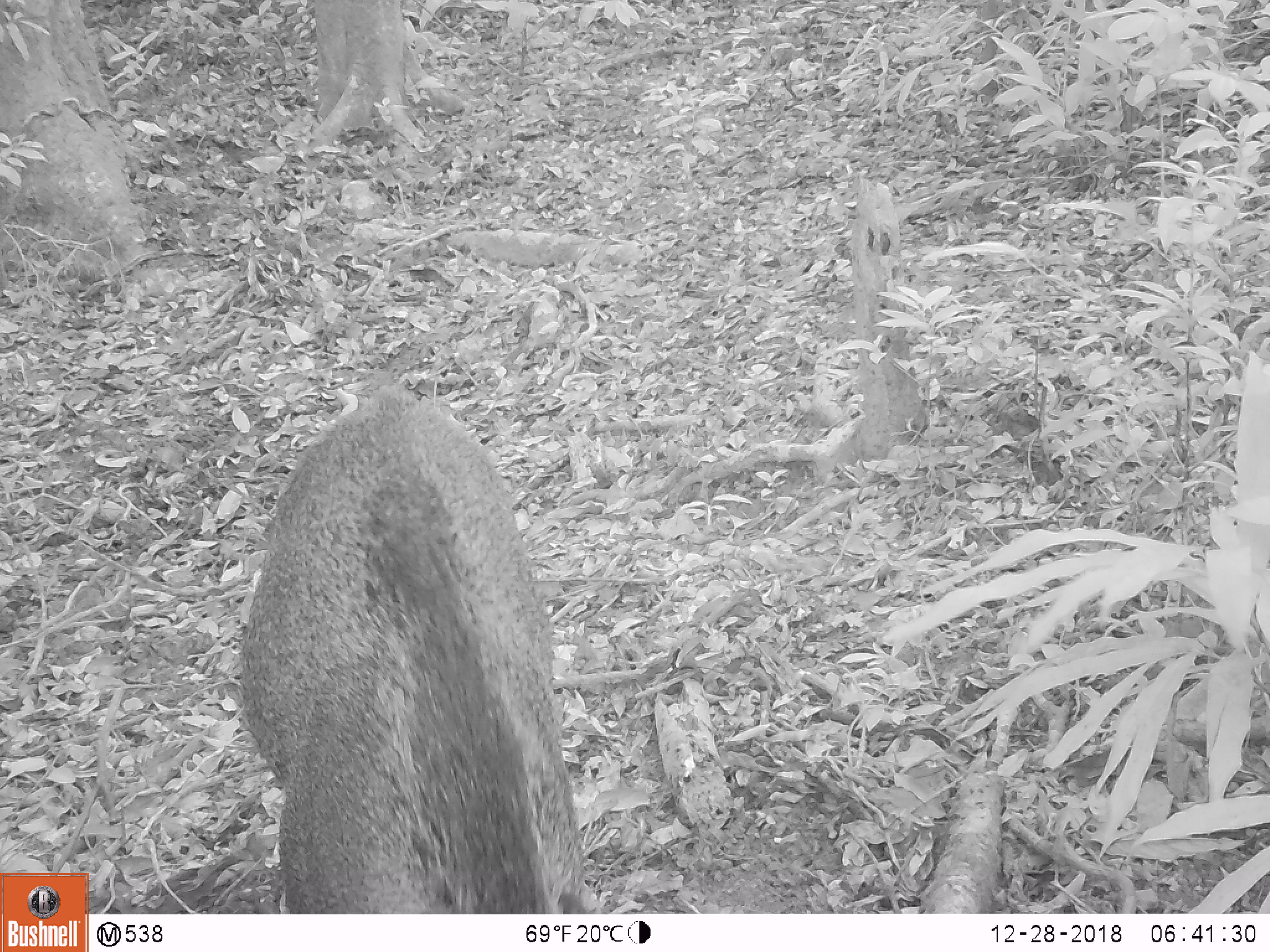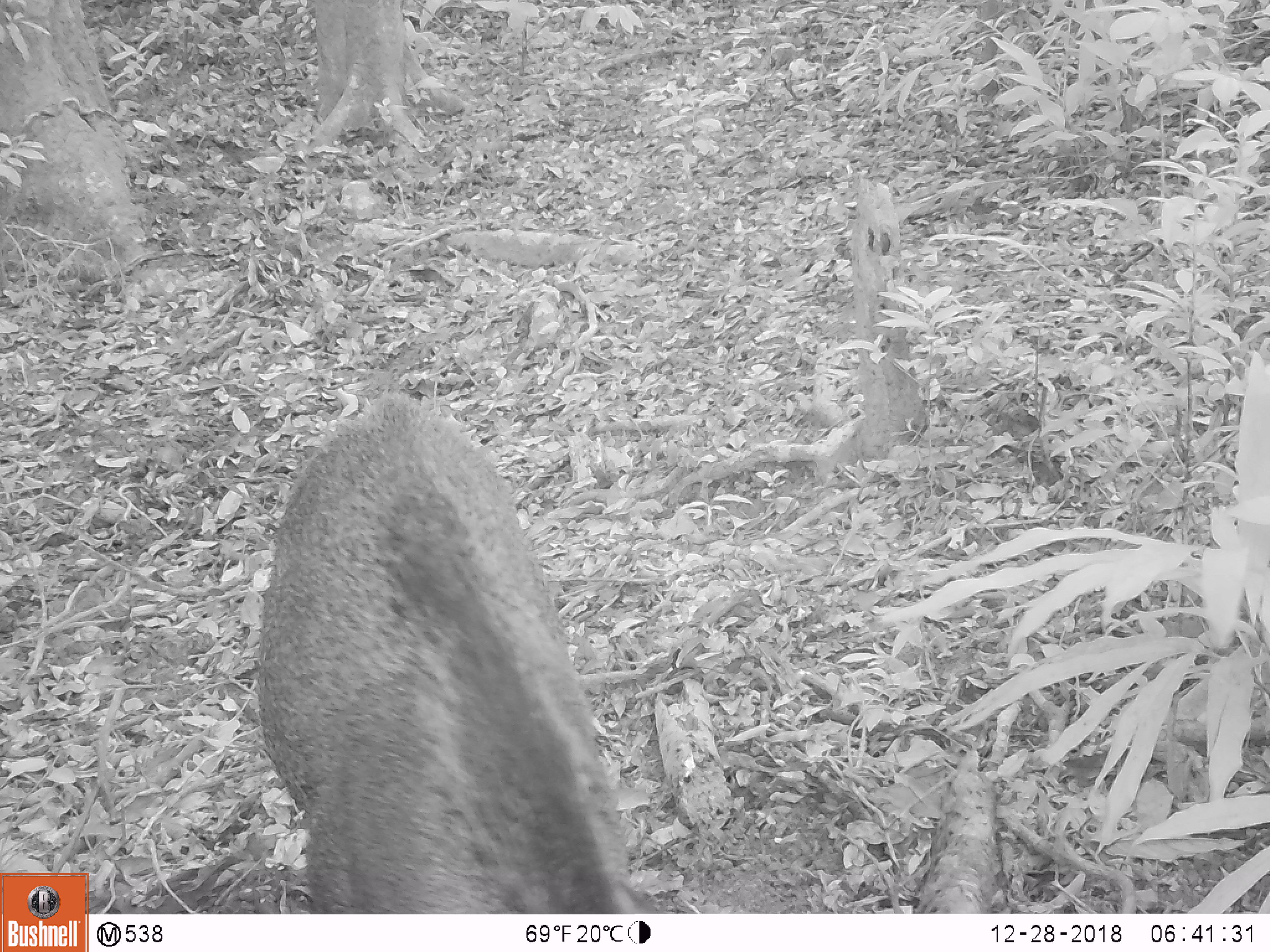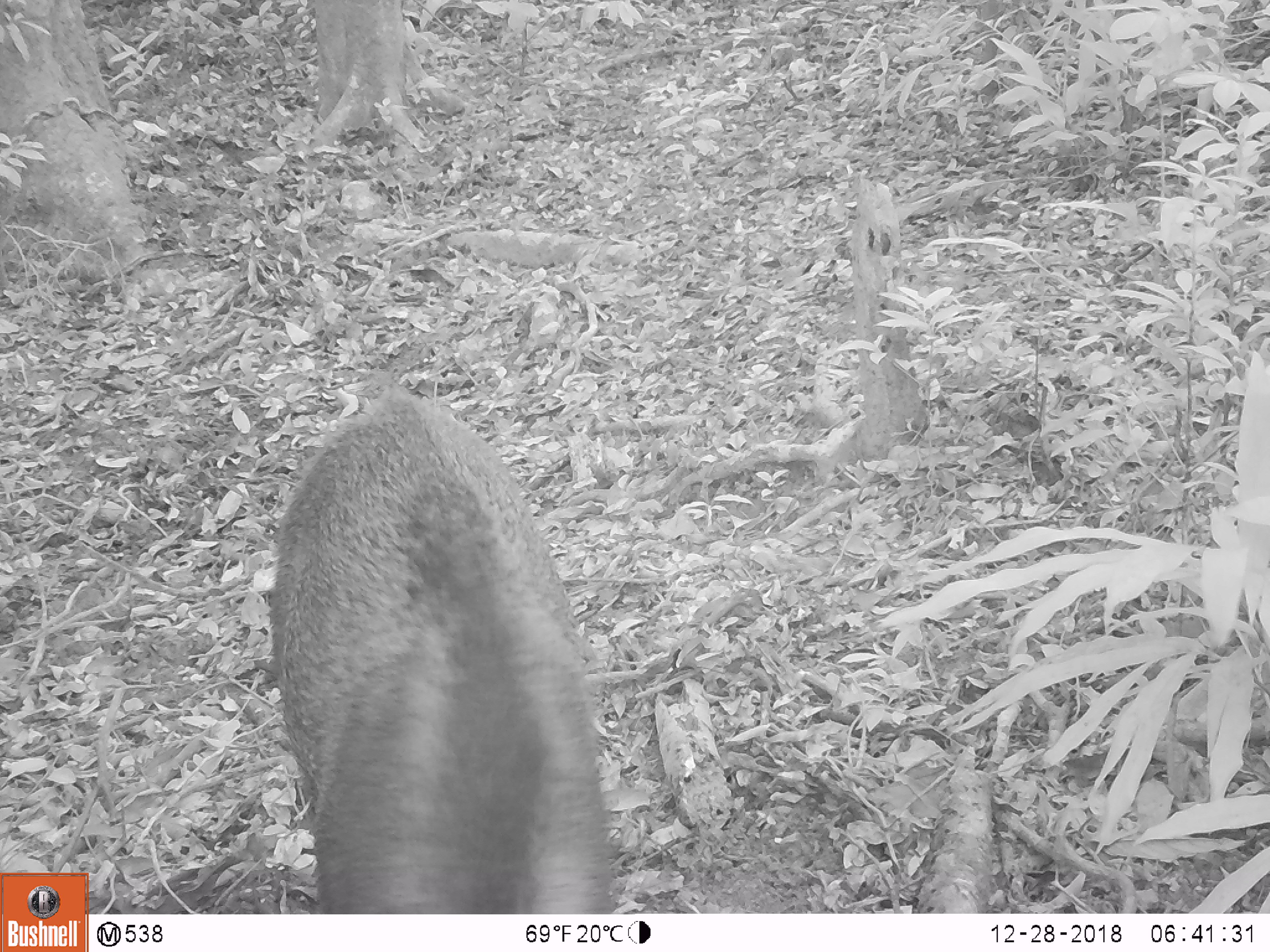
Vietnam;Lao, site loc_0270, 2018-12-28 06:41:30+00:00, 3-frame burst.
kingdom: Animalia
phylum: Chordata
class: Mammalia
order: Artiodactyla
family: Suidae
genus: Sus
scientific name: Sus scrofa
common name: eurasian wild pig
Eurasian wild pig (Sus scrofa). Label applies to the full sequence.